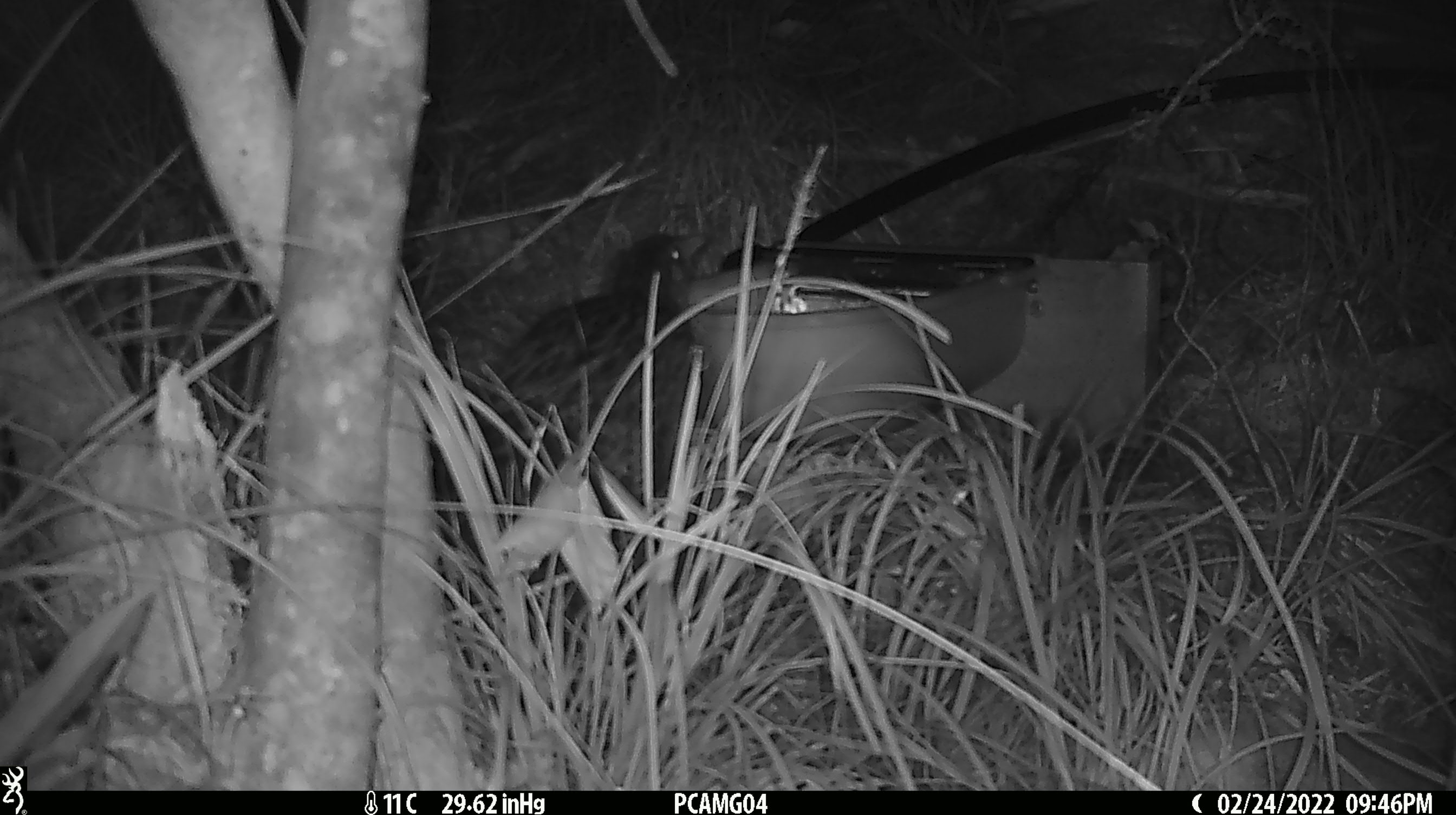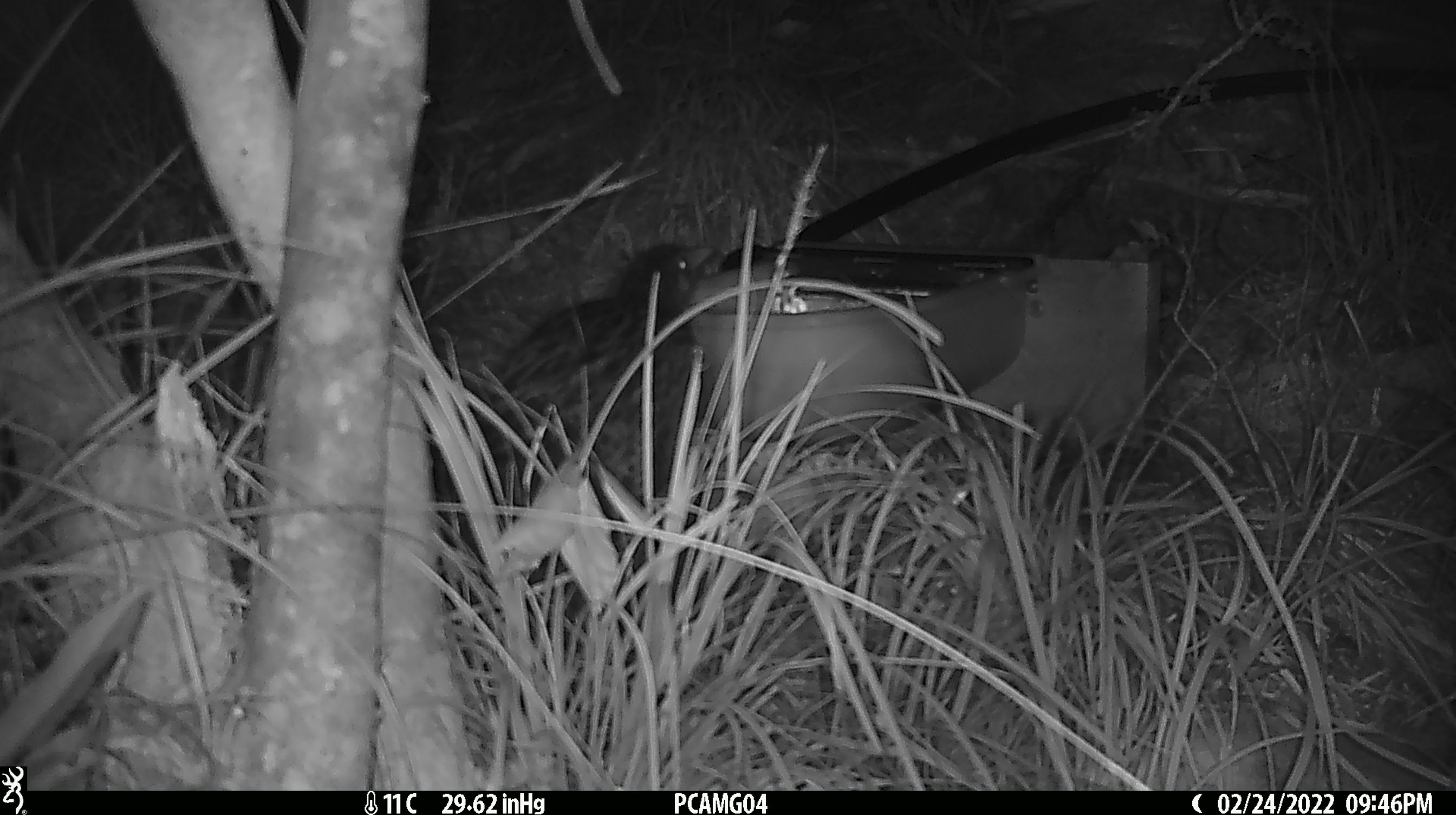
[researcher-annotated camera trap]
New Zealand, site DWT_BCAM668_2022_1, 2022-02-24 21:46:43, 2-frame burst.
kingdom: Animalia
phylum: Chordata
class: Aves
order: Gruiformes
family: Rallidae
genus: Gallirallus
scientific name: Gallirallus australis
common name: weka